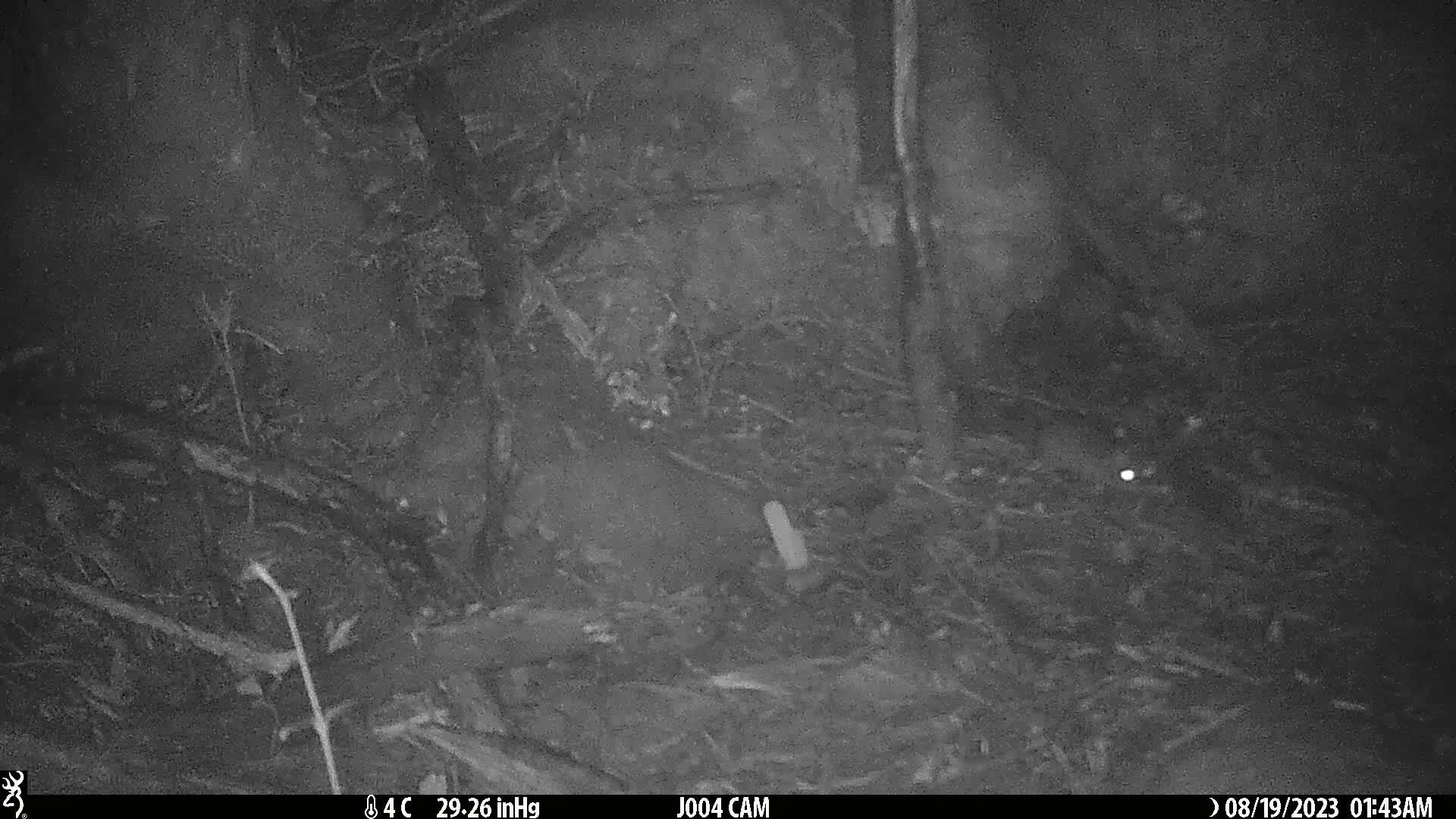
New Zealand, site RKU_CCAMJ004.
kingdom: Animalia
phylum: Chordata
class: Mammalia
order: Rodentia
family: Muridae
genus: Rattus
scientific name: Rattus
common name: rat